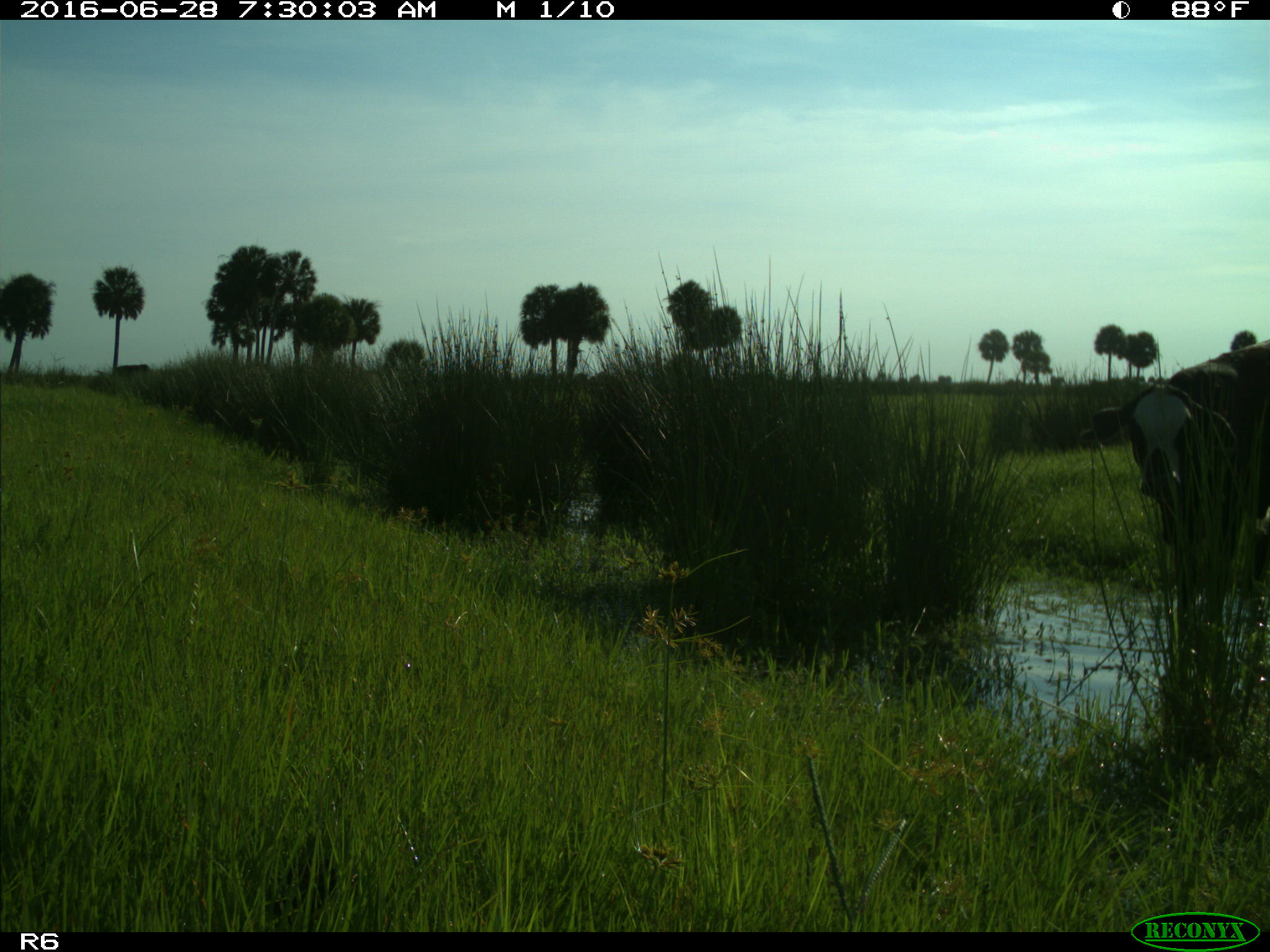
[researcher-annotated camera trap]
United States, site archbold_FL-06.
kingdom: Animalia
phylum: Chordata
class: Mammalia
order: Artiodactyla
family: Bovidae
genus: Bos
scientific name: Bos taurus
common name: domestic cow